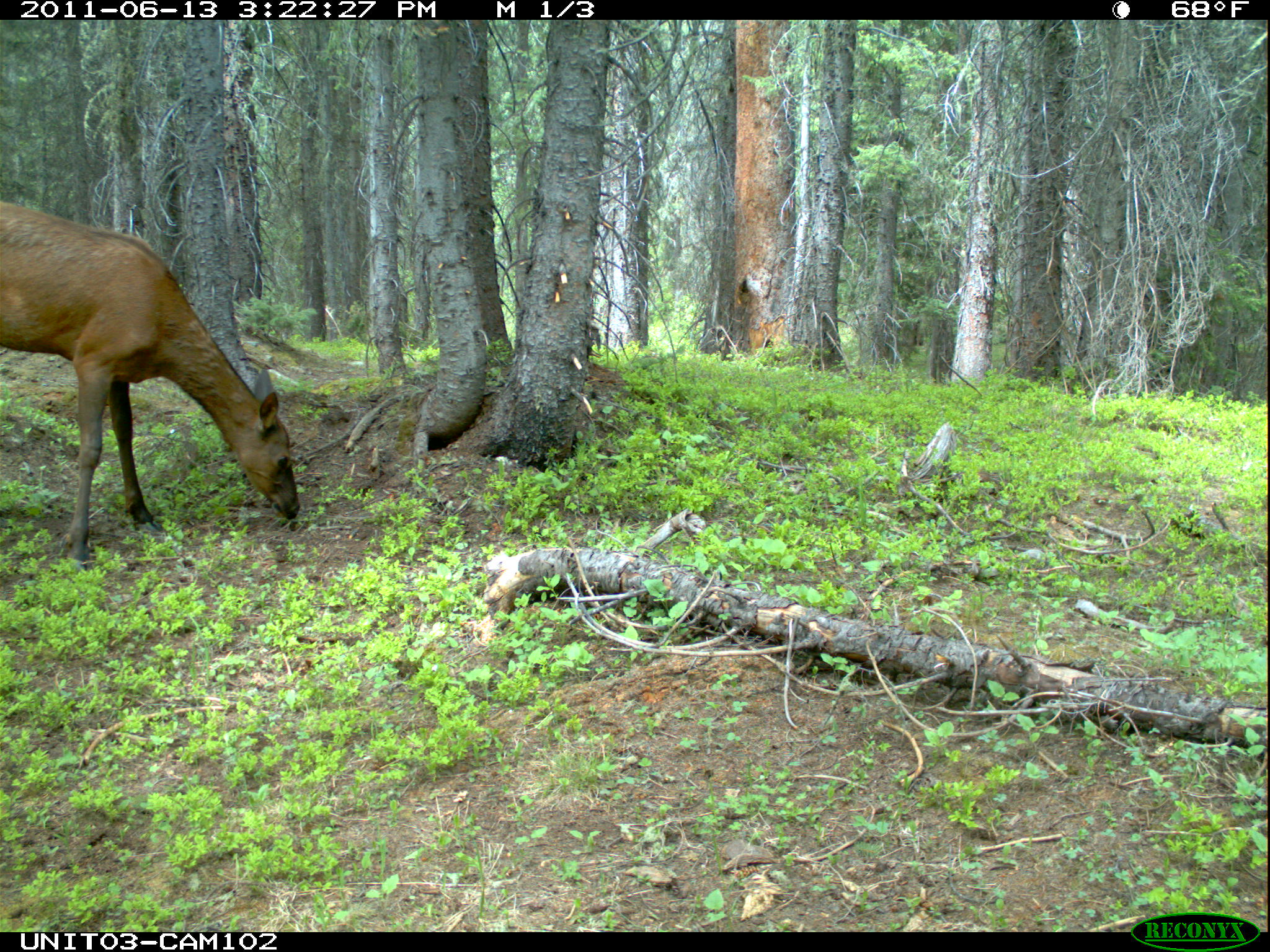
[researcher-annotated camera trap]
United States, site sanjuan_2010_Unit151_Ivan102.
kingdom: Animalia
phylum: Chordata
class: Mammalia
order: Artiodactyla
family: Cervidae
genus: Cervus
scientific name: Cervus elaphus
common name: red deer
Cervus elaphus (red deer).